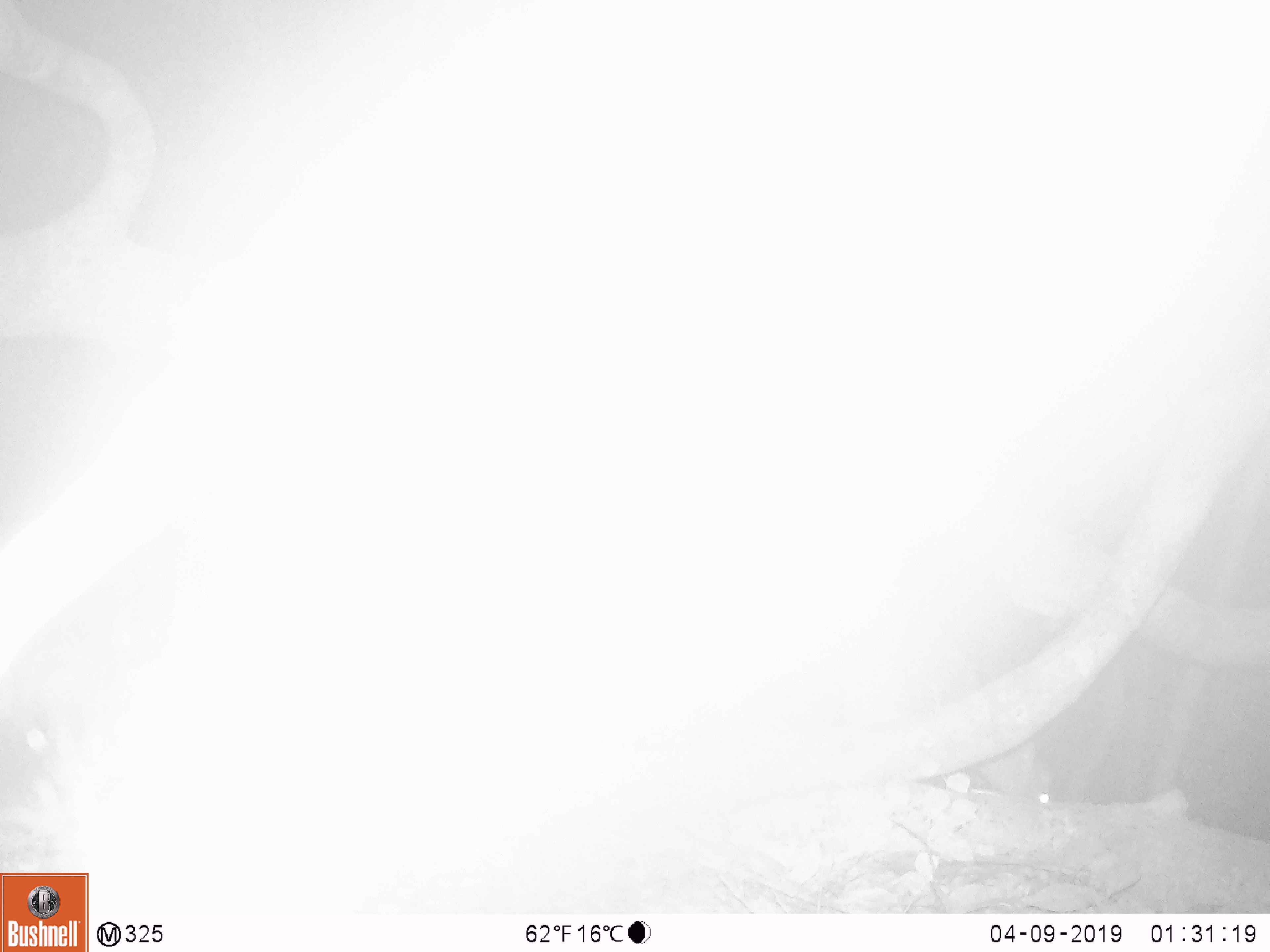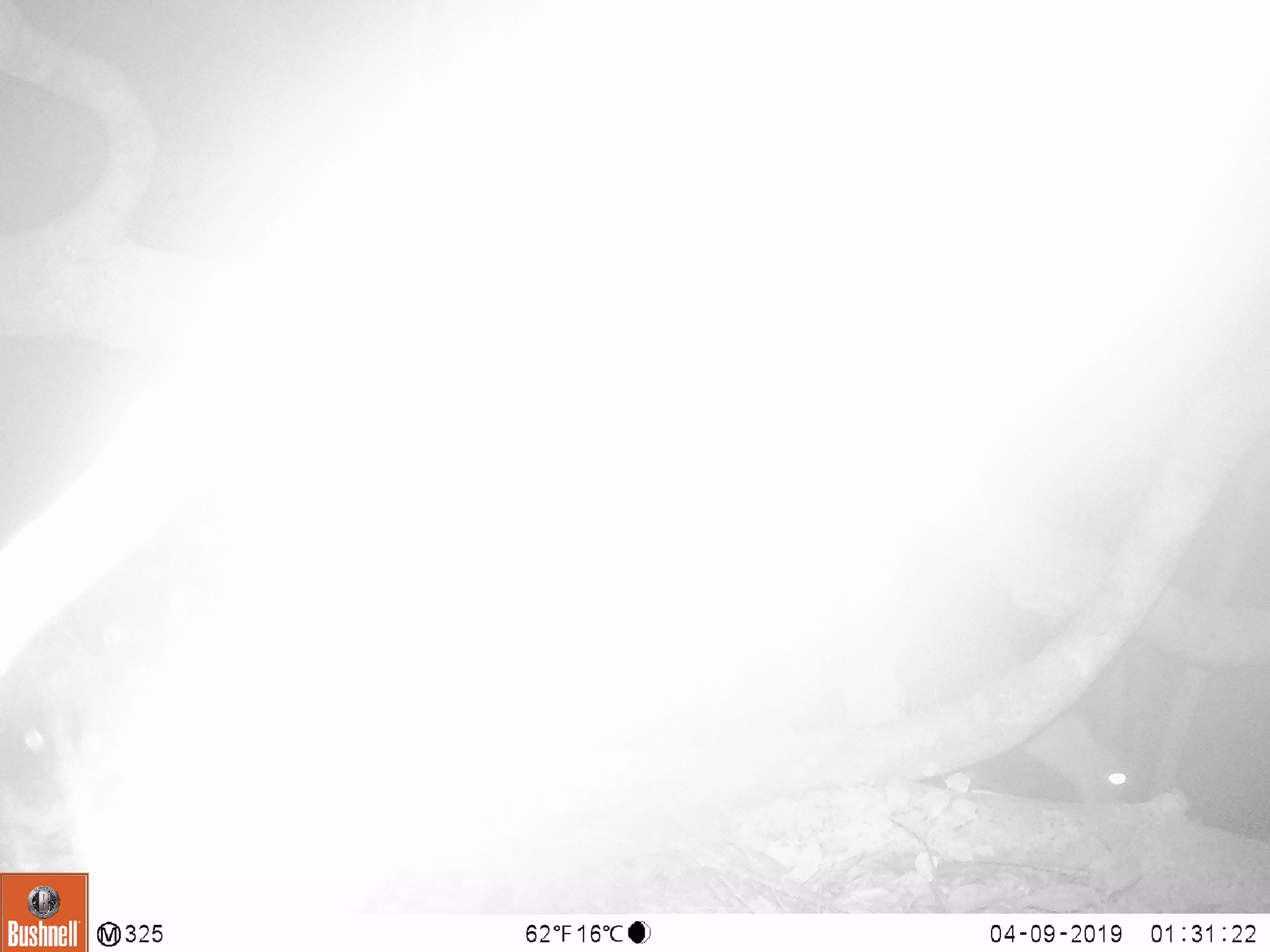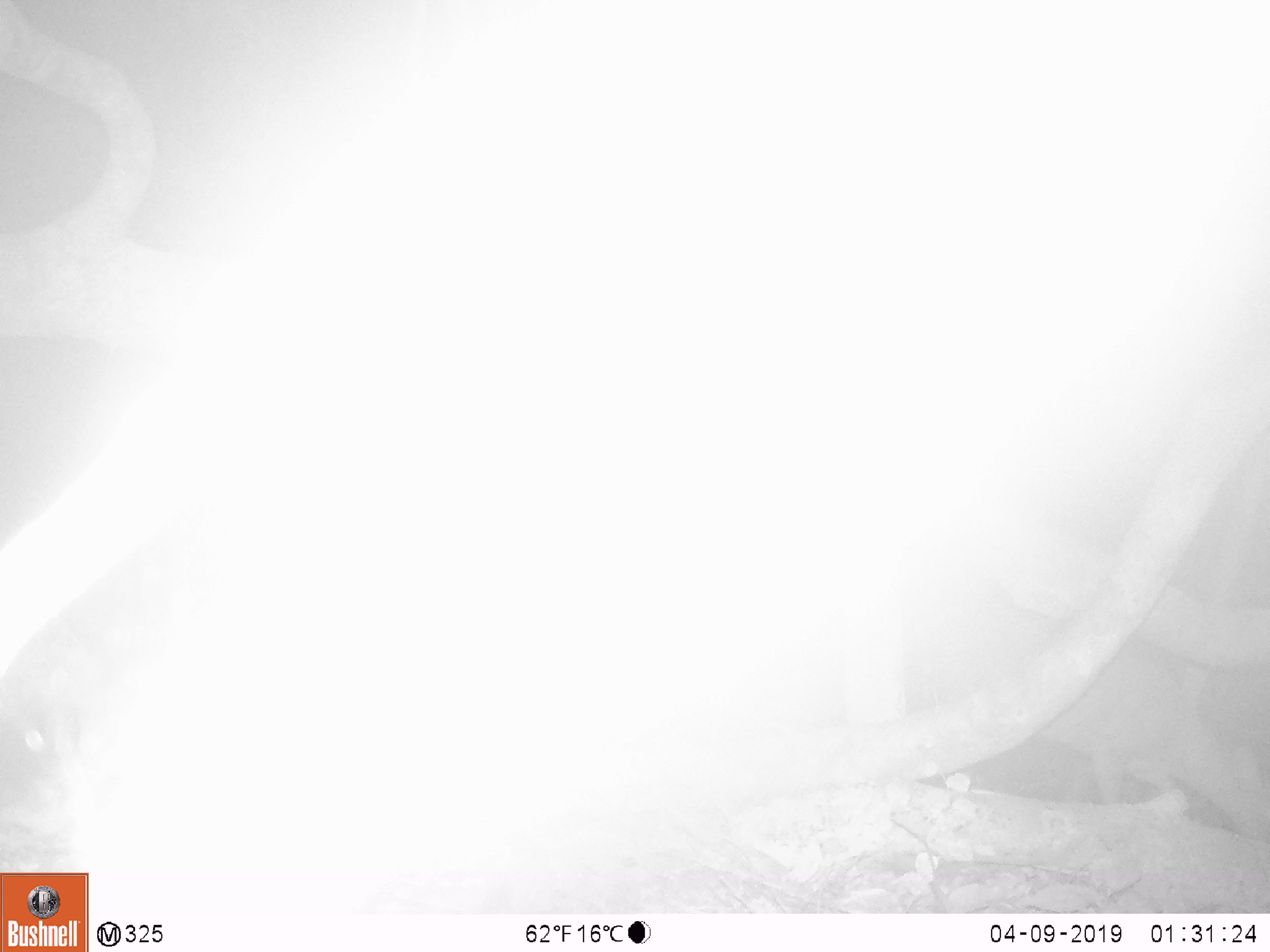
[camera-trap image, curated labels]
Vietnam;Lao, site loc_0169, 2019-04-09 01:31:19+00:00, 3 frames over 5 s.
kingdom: Animalia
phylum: Chordata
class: Mammalia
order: Artiodactyla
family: Cervidae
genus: Muntiacus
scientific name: Muntiacus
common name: muntjacs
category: unidentified muntjac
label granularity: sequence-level